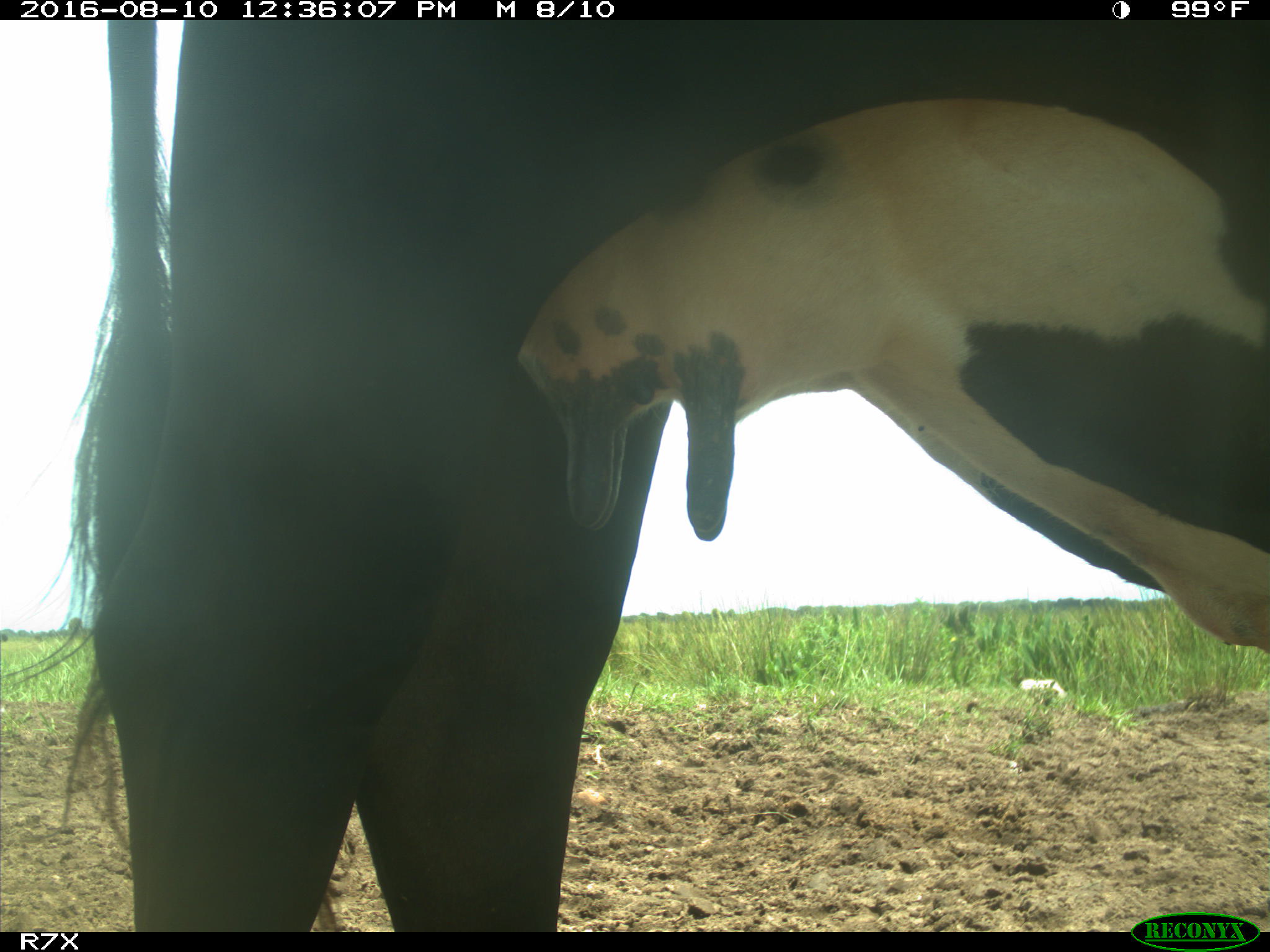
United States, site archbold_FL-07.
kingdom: Animalia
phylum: Chordata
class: Mammalia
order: Artiodactyla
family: Bovidae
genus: Bos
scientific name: Bos taurus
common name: domestic cow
Bos taurus (domestic cow).